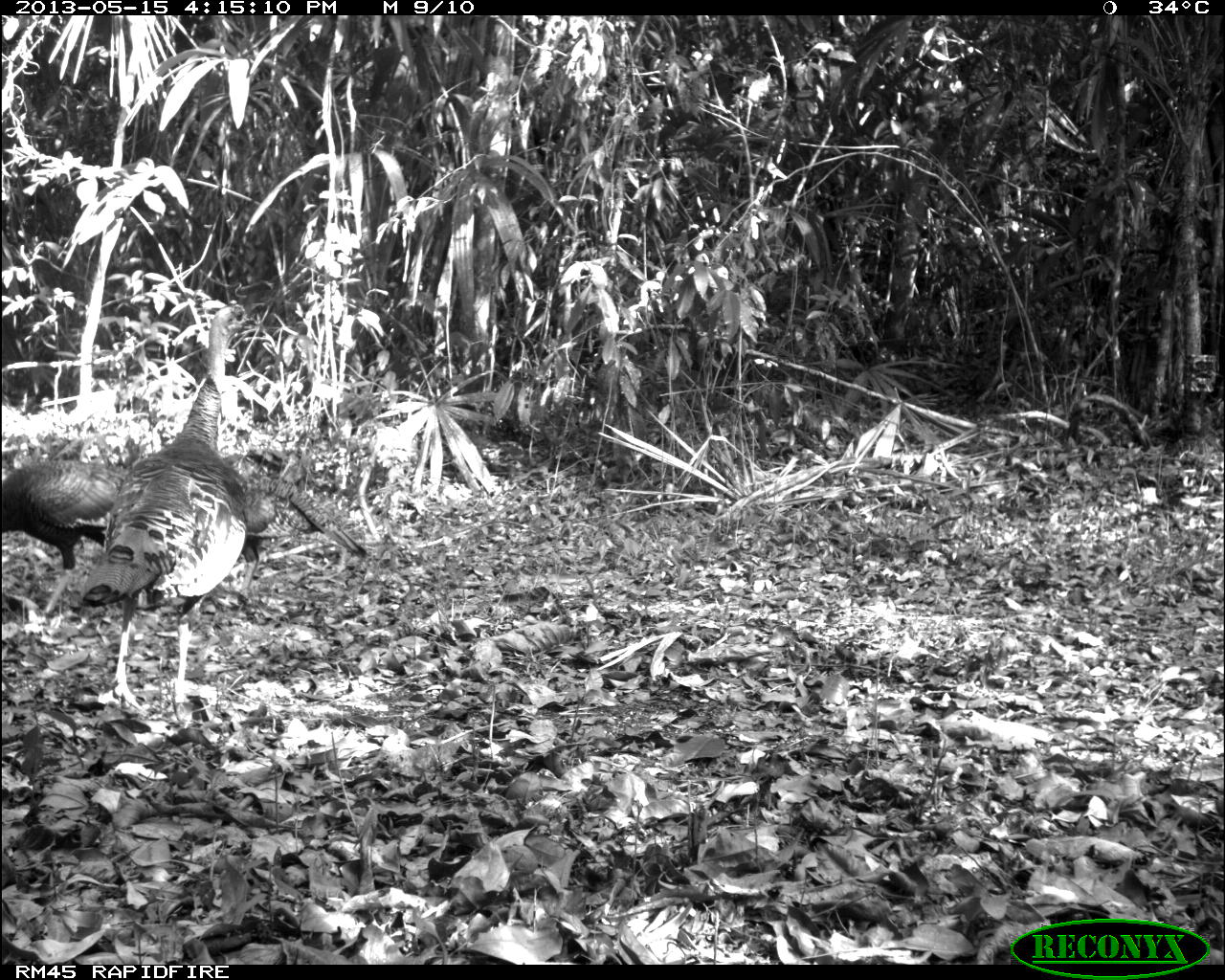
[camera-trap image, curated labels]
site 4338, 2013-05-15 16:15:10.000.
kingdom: Animalia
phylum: Chordata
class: Aves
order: Galliformes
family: Phasianidae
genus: Meleagris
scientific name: Meleagris ocellata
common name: ocellated turkey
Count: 4.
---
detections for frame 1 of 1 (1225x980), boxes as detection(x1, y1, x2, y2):
meleagris ocellata: detection(84, 301, 249, 732); detection(0, 455, 122, 633); detection(222, 454, 369, 595)